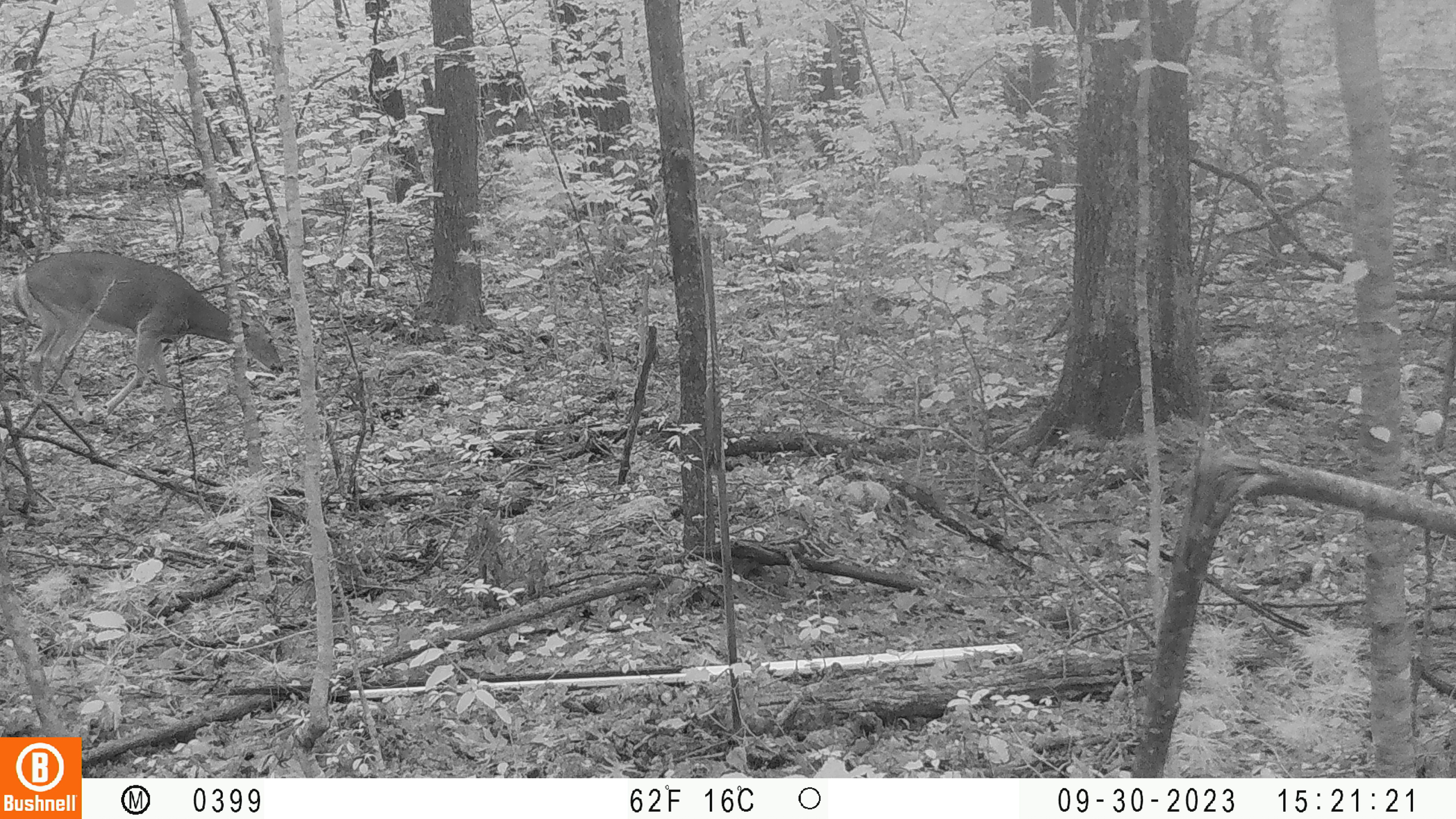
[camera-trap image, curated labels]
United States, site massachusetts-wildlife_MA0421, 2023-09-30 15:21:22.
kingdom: Animalia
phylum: Chordata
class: Mammalia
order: Artiodactyla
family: Cervidae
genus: Odocoileus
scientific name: Odocoileus virginianus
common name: white-tailed deer